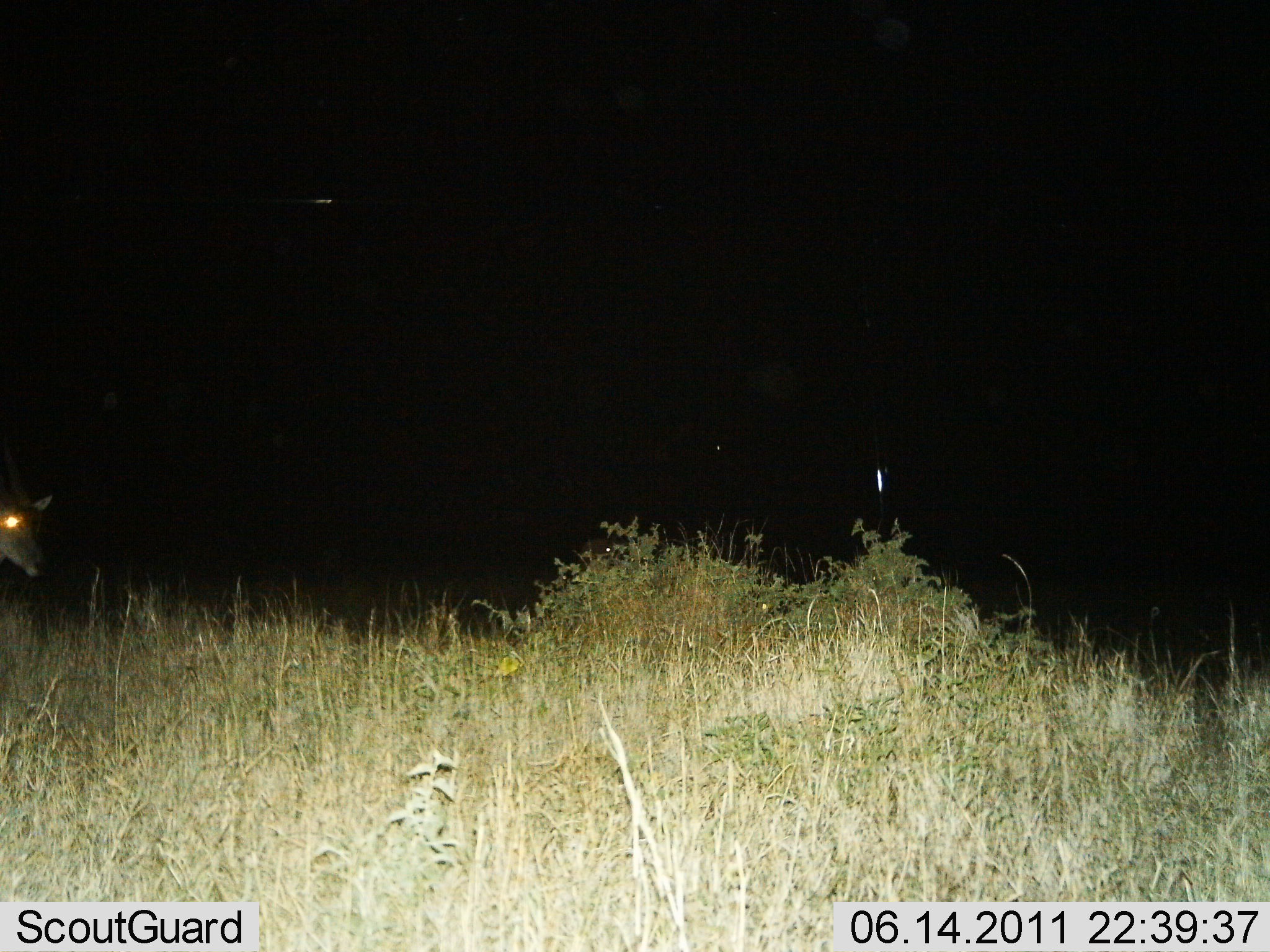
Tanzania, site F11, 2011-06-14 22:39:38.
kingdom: Animalia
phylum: Chordata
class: Mammalia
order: Artiodactyla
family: Bovidae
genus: Nanger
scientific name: Nanger granti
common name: grant's gazelle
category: gazellegrants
Gazellegrants (grant's gazelle) (Nanger granti), count 1. Behavior (volunteer vote fractions): standing 60%, resting 0%, moving 40%, interacting 0%. Young present (vote fraction): 0%. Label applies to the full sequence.